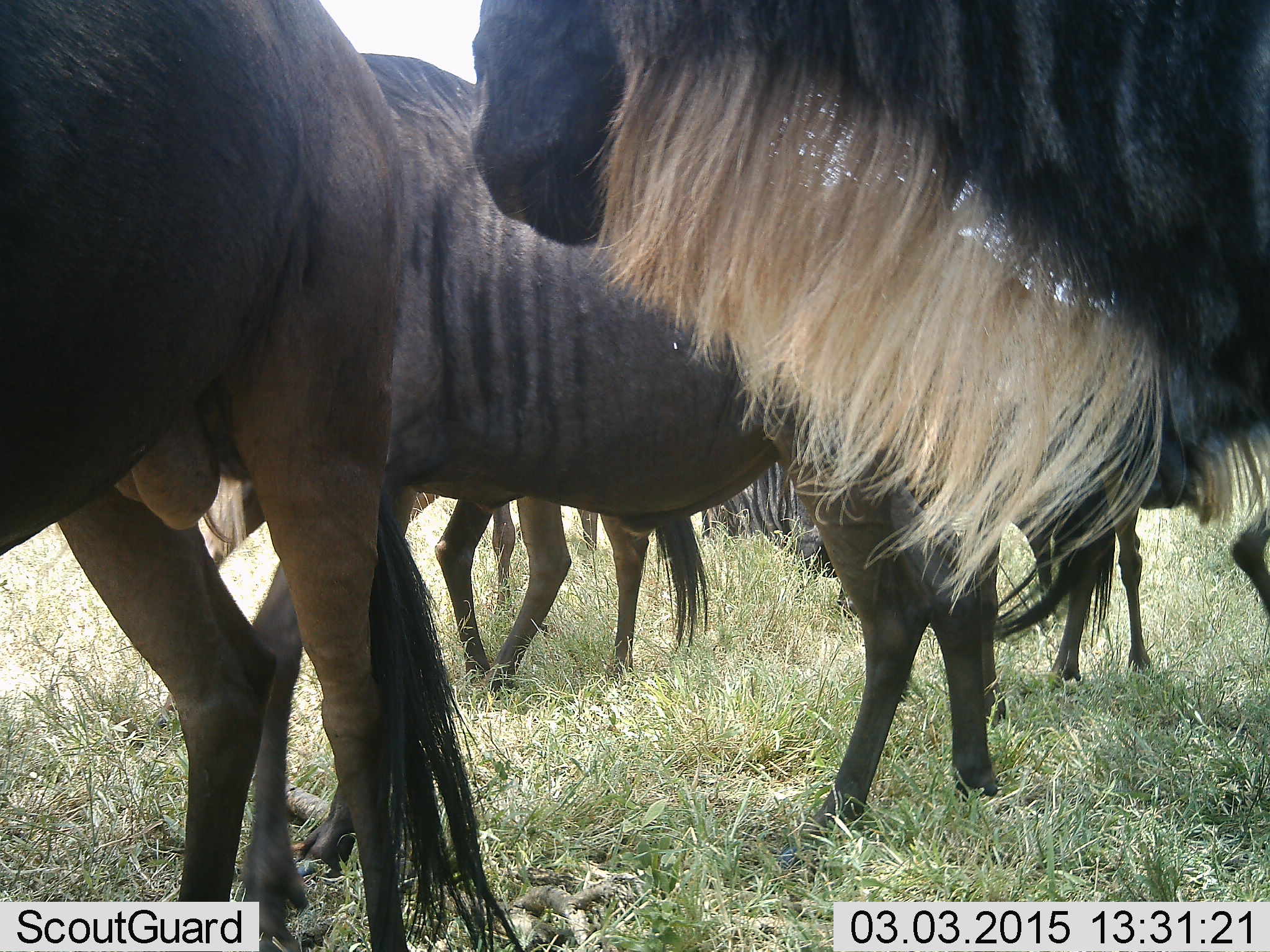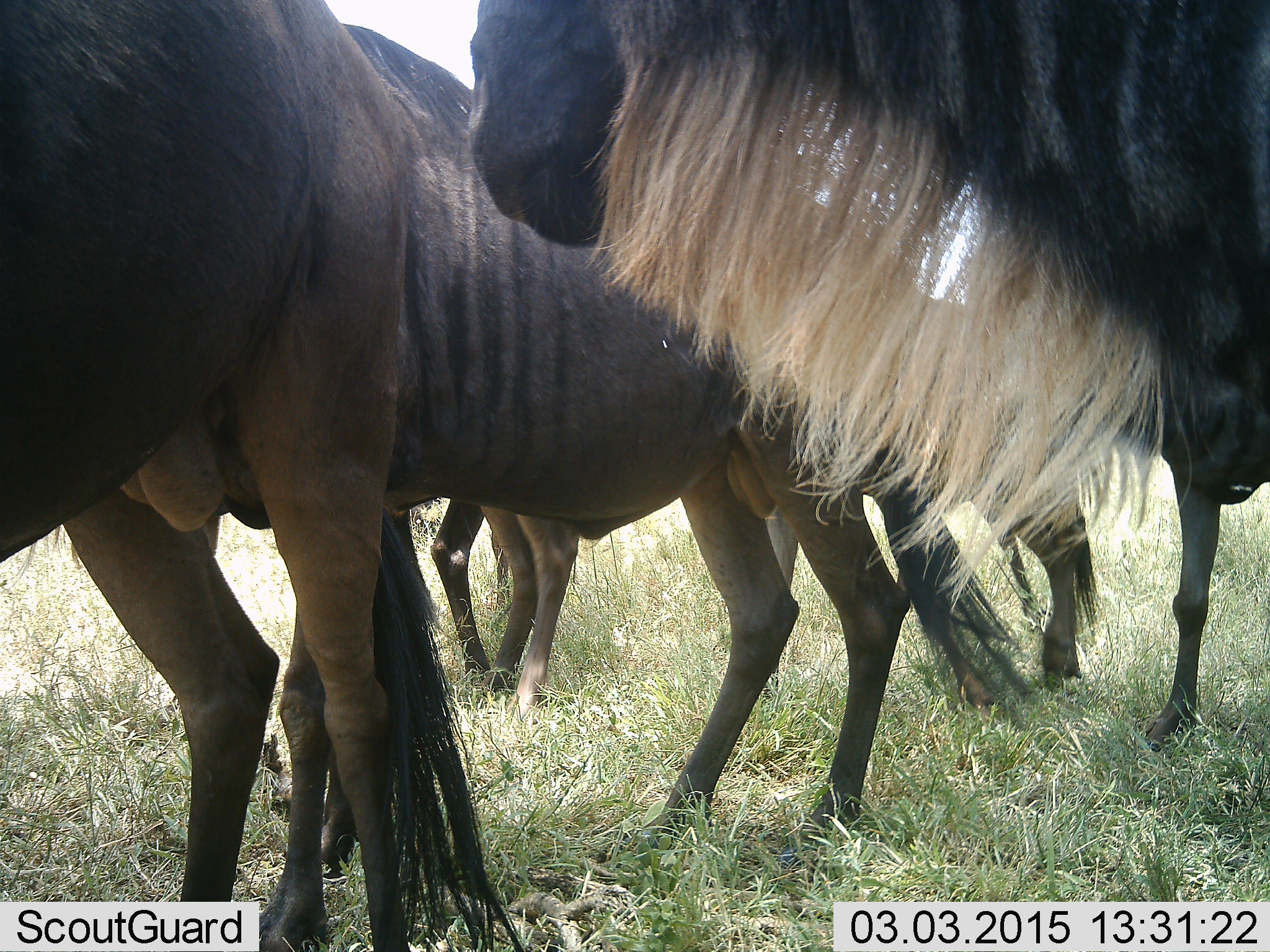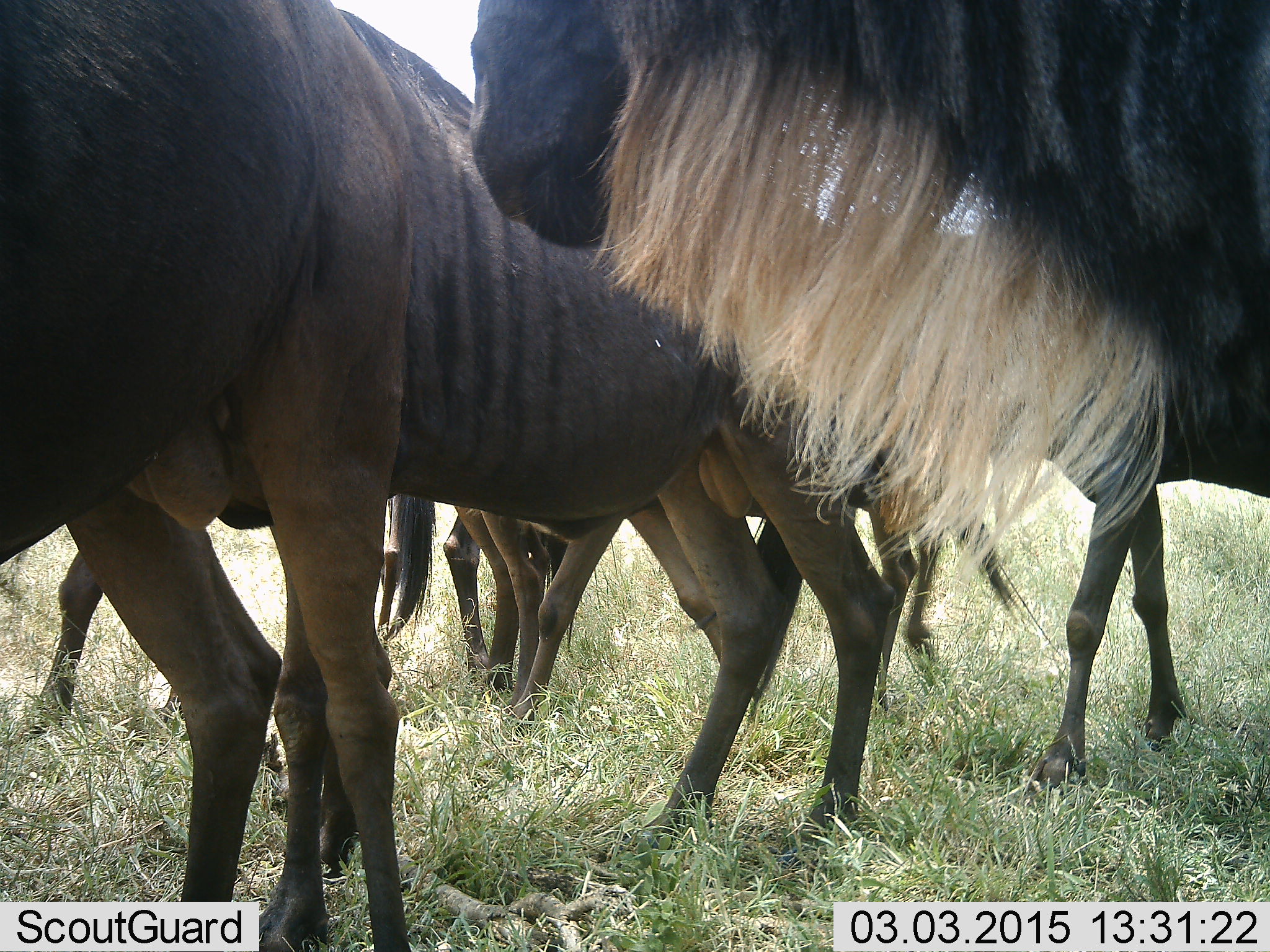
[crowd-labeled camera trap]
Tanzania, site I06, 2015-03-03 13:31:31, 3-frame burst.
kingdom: Animalia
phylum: Chordata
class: Mammalia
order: Artiodactyla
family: Bovidae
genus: Connochaetes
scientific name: Connochaetes taurinus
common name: blue wildebeest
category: wildebeest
Wildebeest (blue wildebeest) (Connochaetes taurinus), count 6. Behavior (volunteer vote fractions): standing 80%, resting 20%, moving 60%, interacting 10%. Young present (vote fraction): 0%. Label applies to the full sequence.